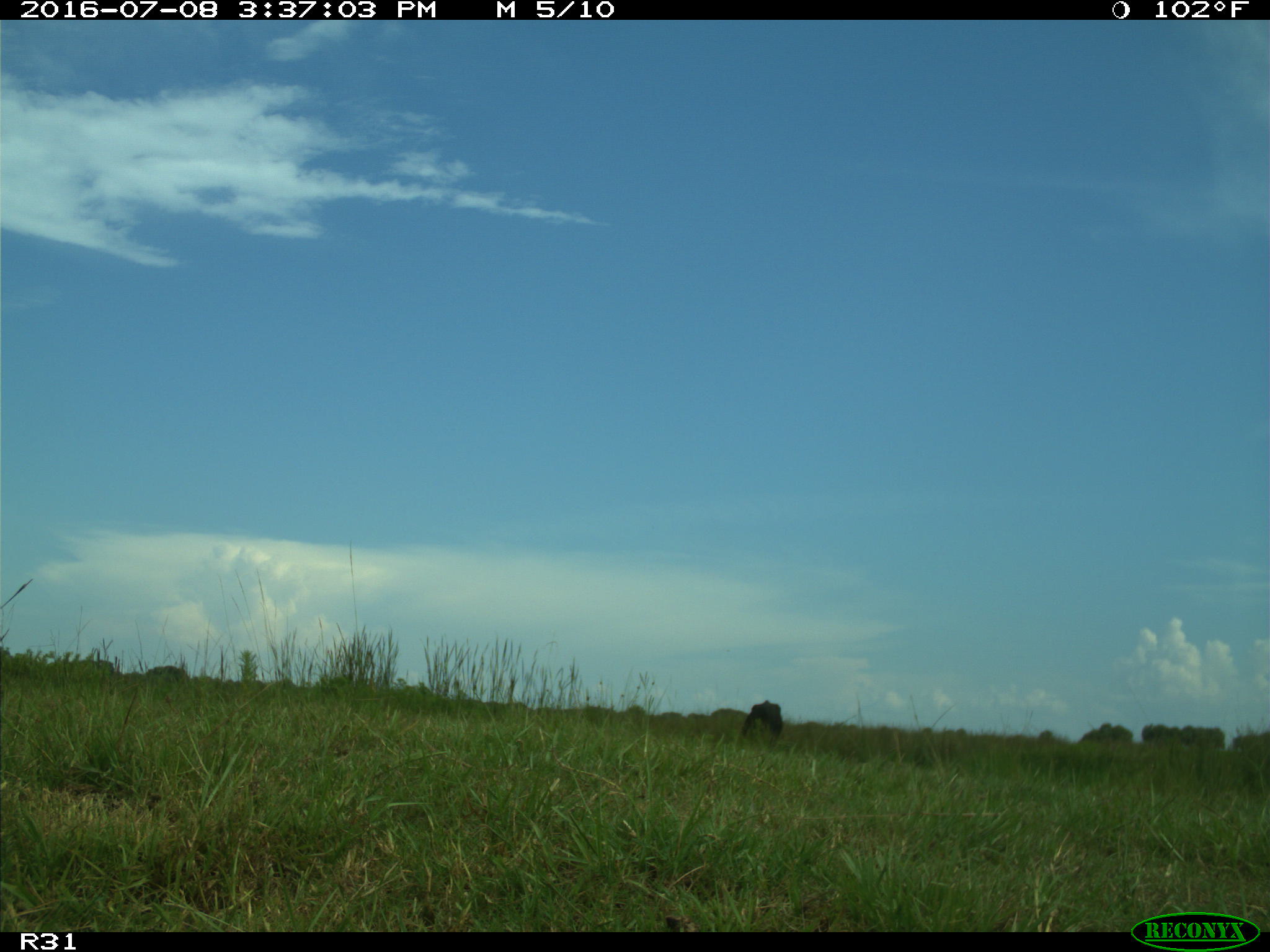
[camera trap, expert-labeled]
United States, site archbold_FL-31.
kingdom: Animalia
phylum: Chordata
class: Mammalia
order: Artiodactyla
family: Bovidae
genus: Bos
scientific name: Bos taurus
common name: domestic cow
Bos taurus (domestic cow).